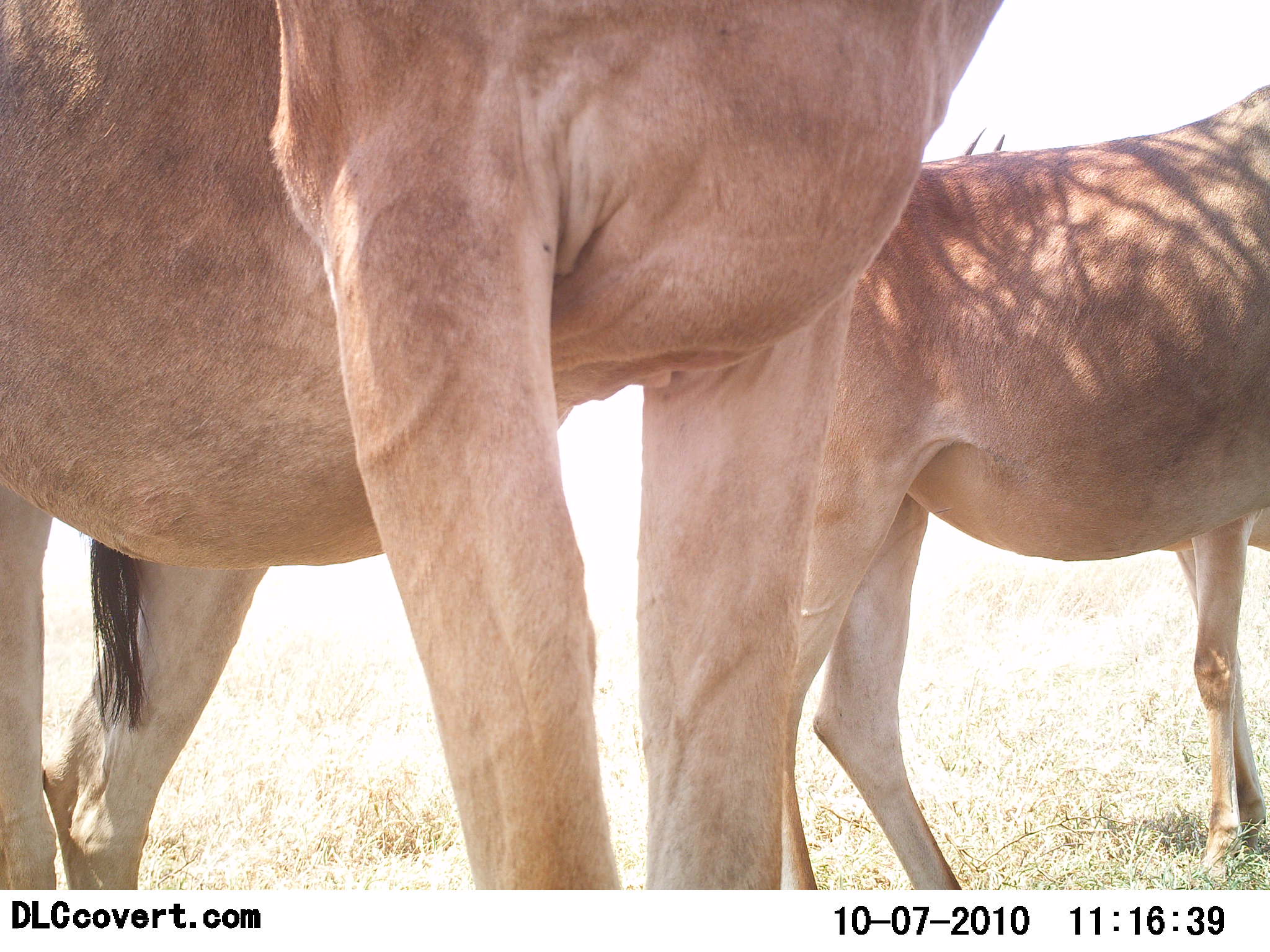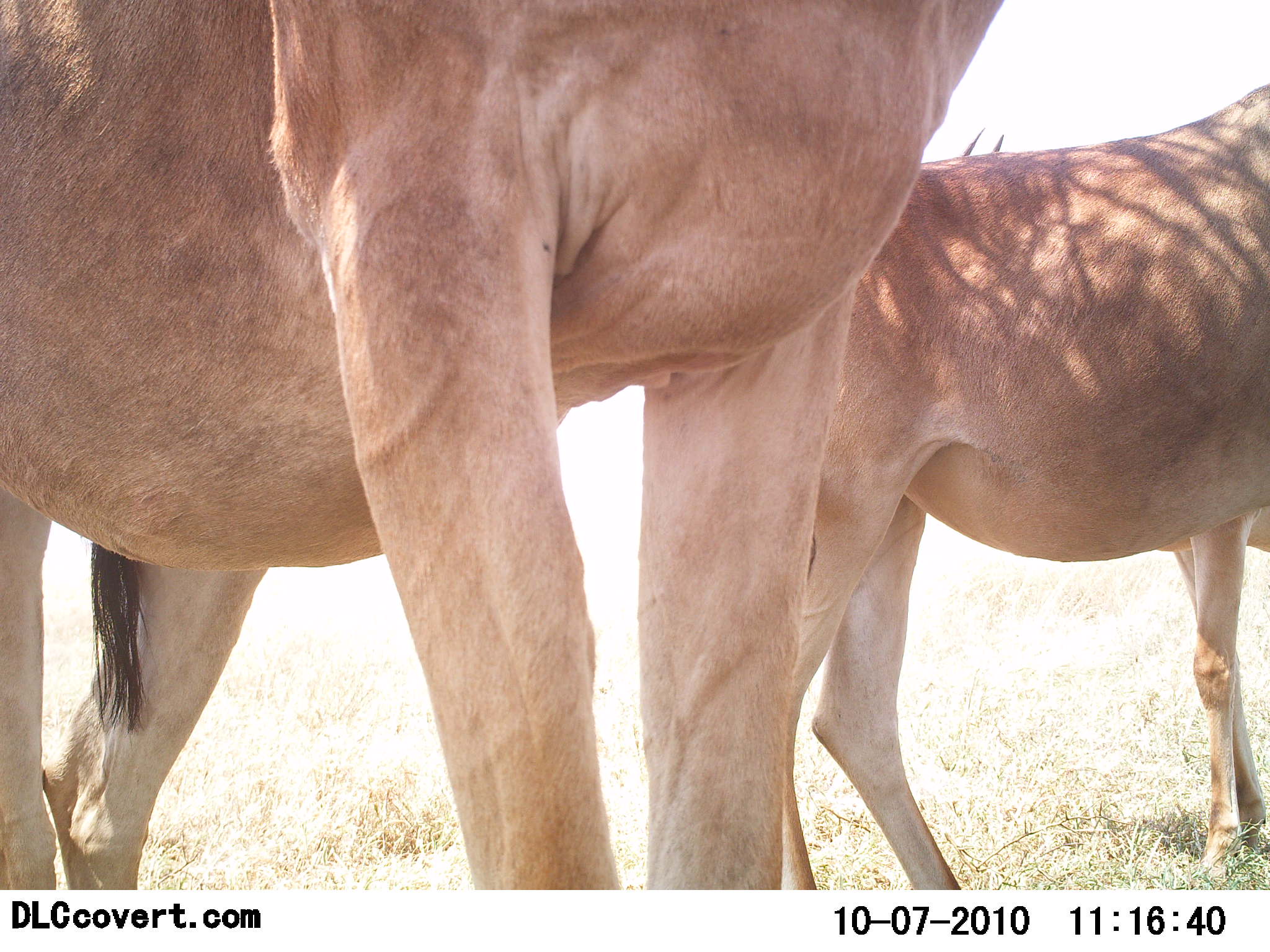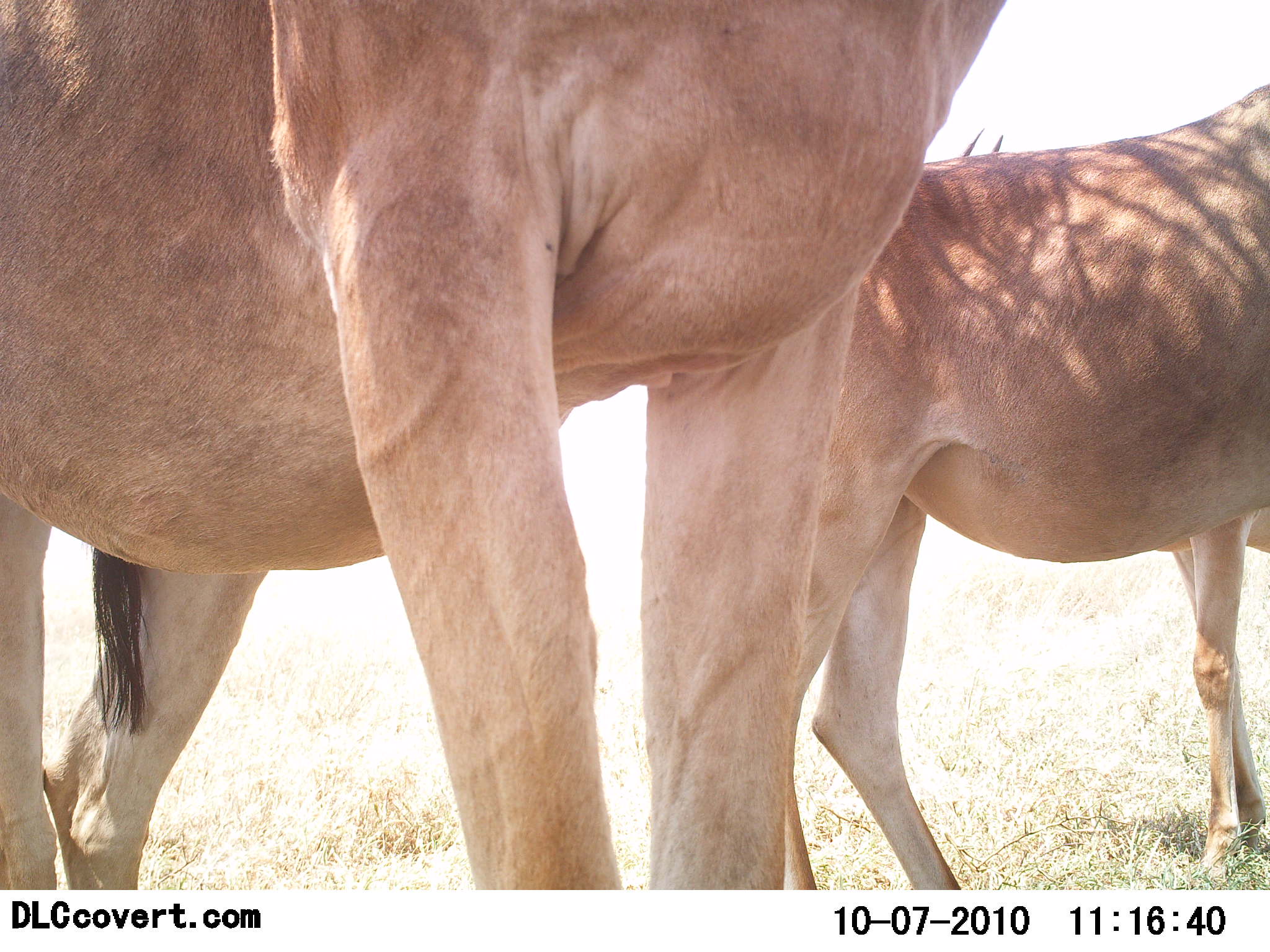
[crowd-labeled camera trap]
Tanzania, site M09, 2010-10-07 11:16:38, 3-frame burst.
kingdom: Animalia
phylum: Chordata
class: Mammalia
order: Artiodactyla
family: Bovidae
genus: Alcelaphus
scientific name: Alcelaphus buselaphus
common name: hartebeest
Hartebeest (Alcelaphus buselaphus), count 2. Behavior (volunteer vote fractions): standing 100%, resting 0%, moving 10%, interacting 0%. Young present (vote fraction): 0%. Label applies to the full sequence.